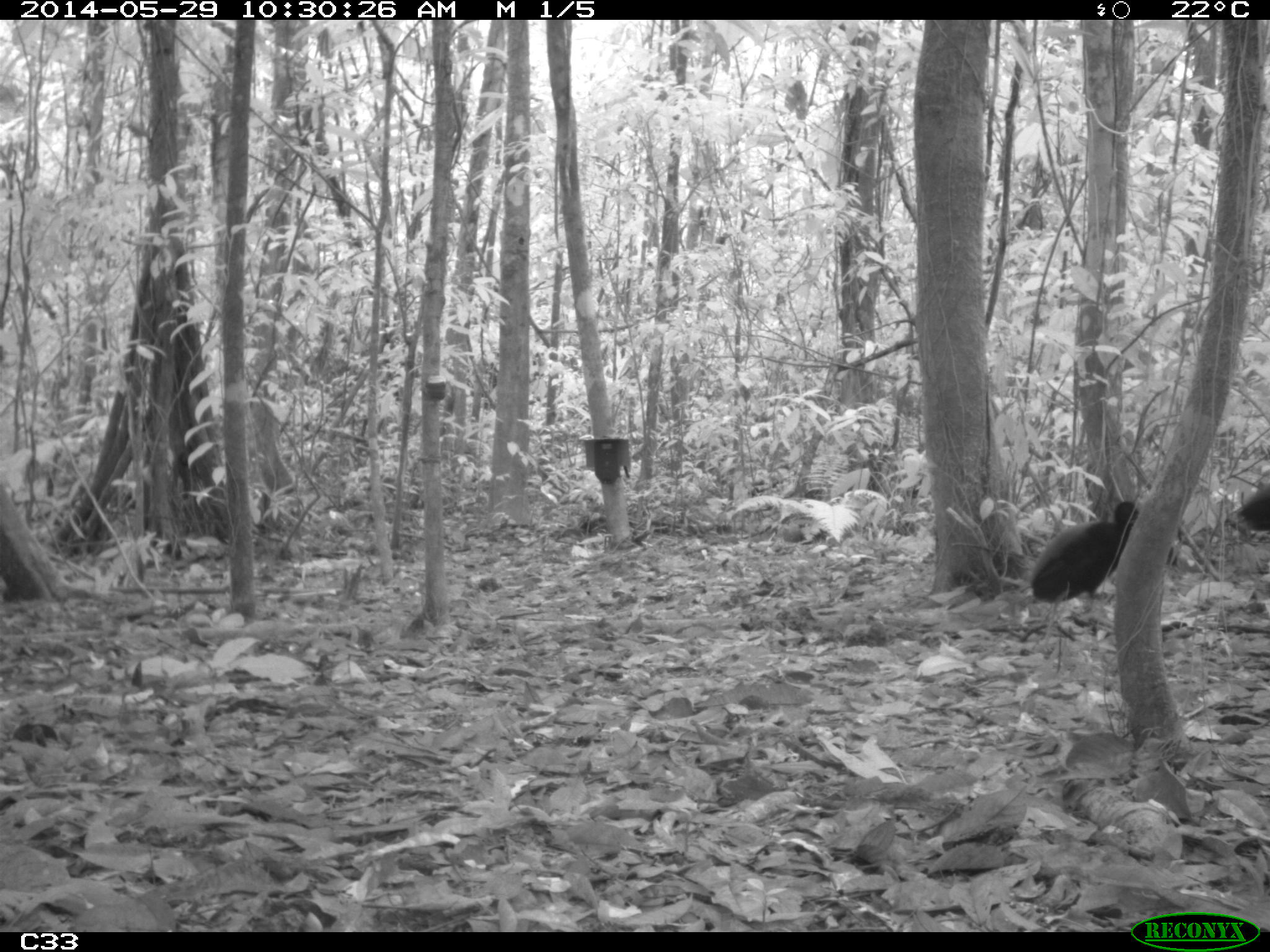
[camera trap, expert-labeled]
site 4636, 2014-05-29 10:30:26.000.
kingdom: Animalia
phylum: Chordata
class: Aves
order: Gruiformes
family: Psophiidae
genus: Psophia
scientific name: Psophia crepitans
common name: gray-winged trumpeter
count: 5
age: adult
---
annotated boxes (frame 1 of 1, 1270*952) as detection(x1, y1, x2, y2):
psophia crepitans: detection(1030, 500, 1139, 609); detection(1235, 486, 1270, 531)